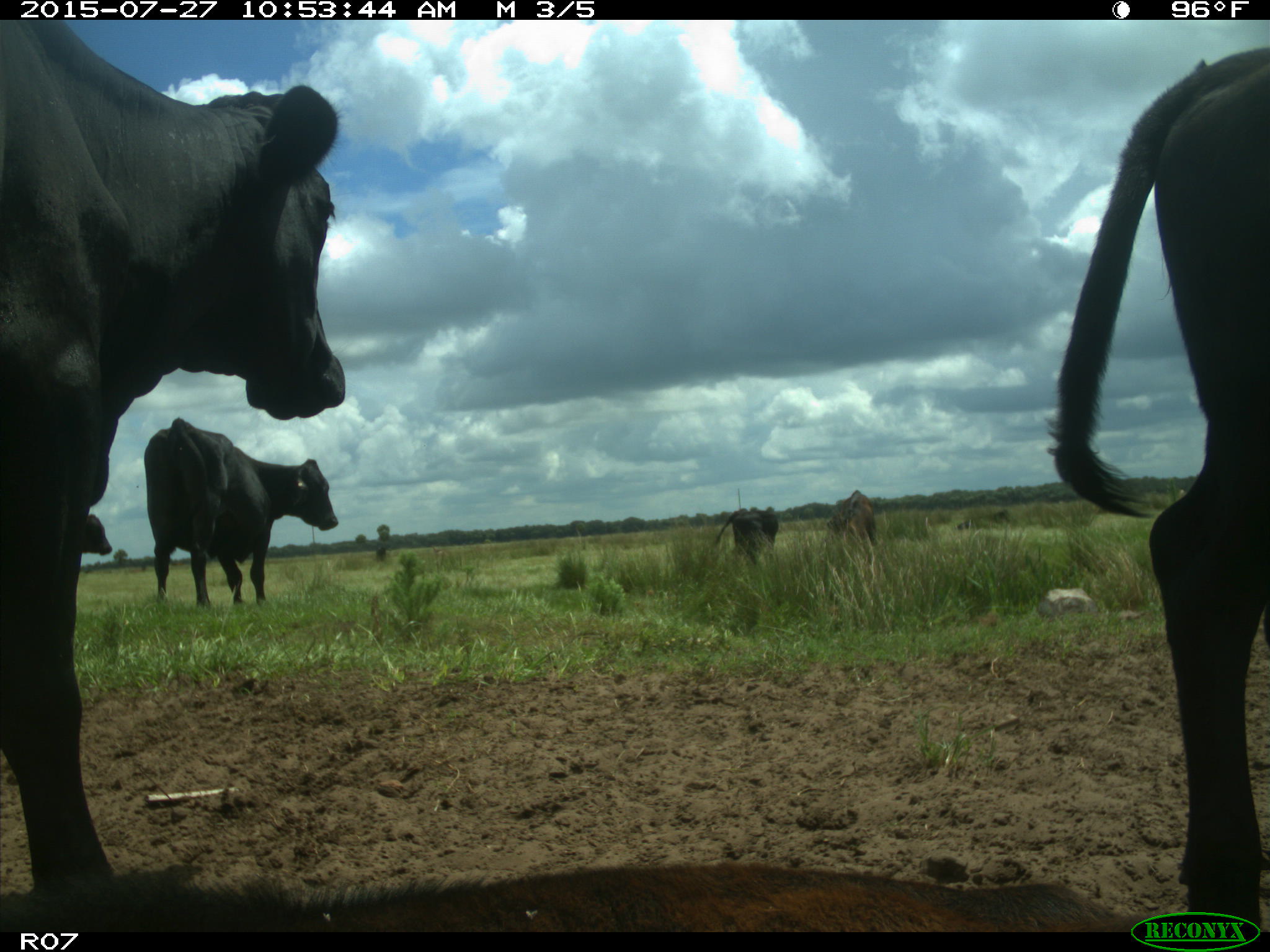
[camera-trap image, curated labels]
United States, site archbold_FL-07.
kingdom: Animalia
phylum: Chordata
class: Mammalia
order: Artiodactyla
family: Bovidae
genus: Bos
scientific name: Bos taurus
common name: domestic cow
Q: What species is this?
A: Bos taurus (domestic cow).